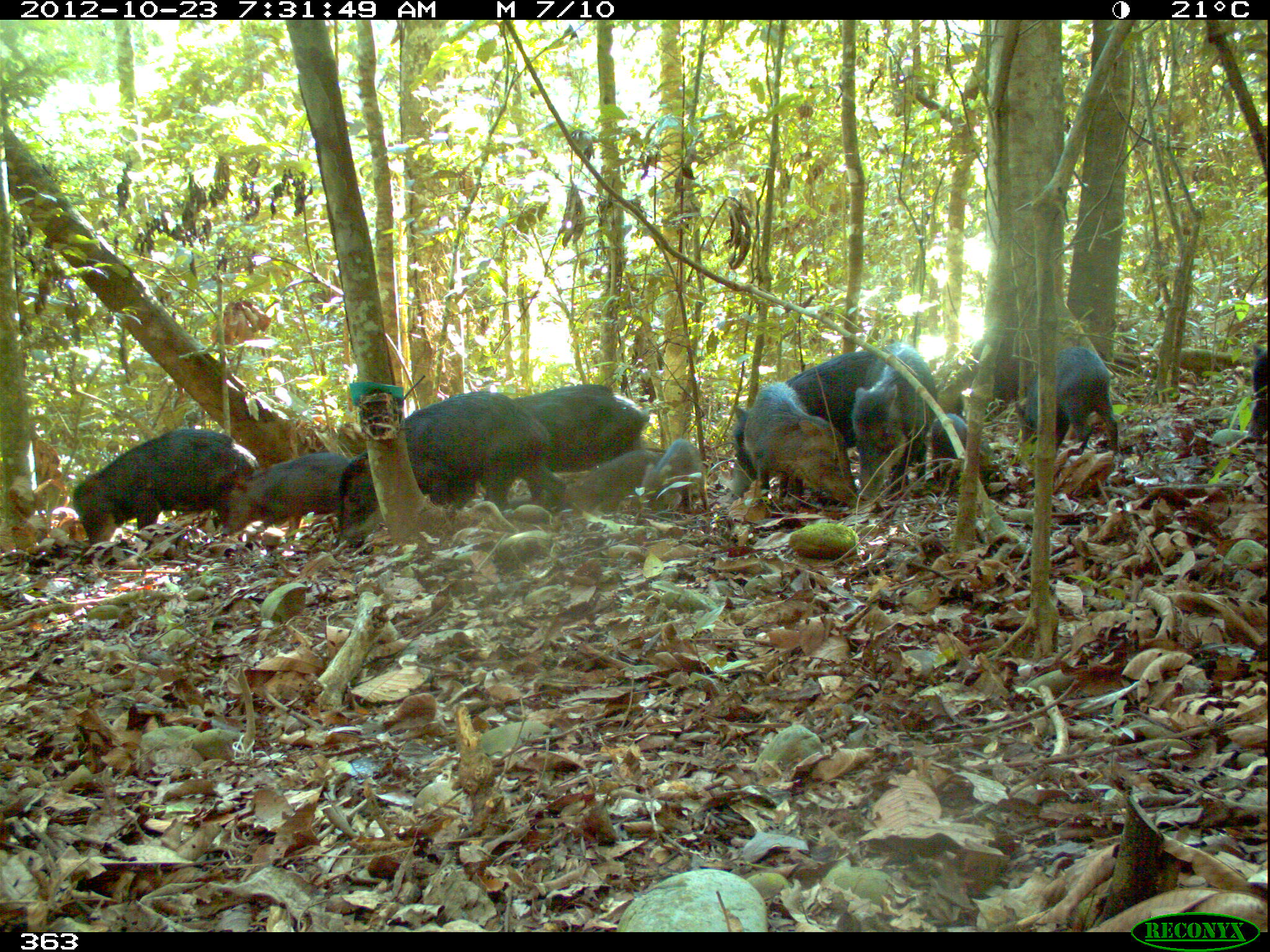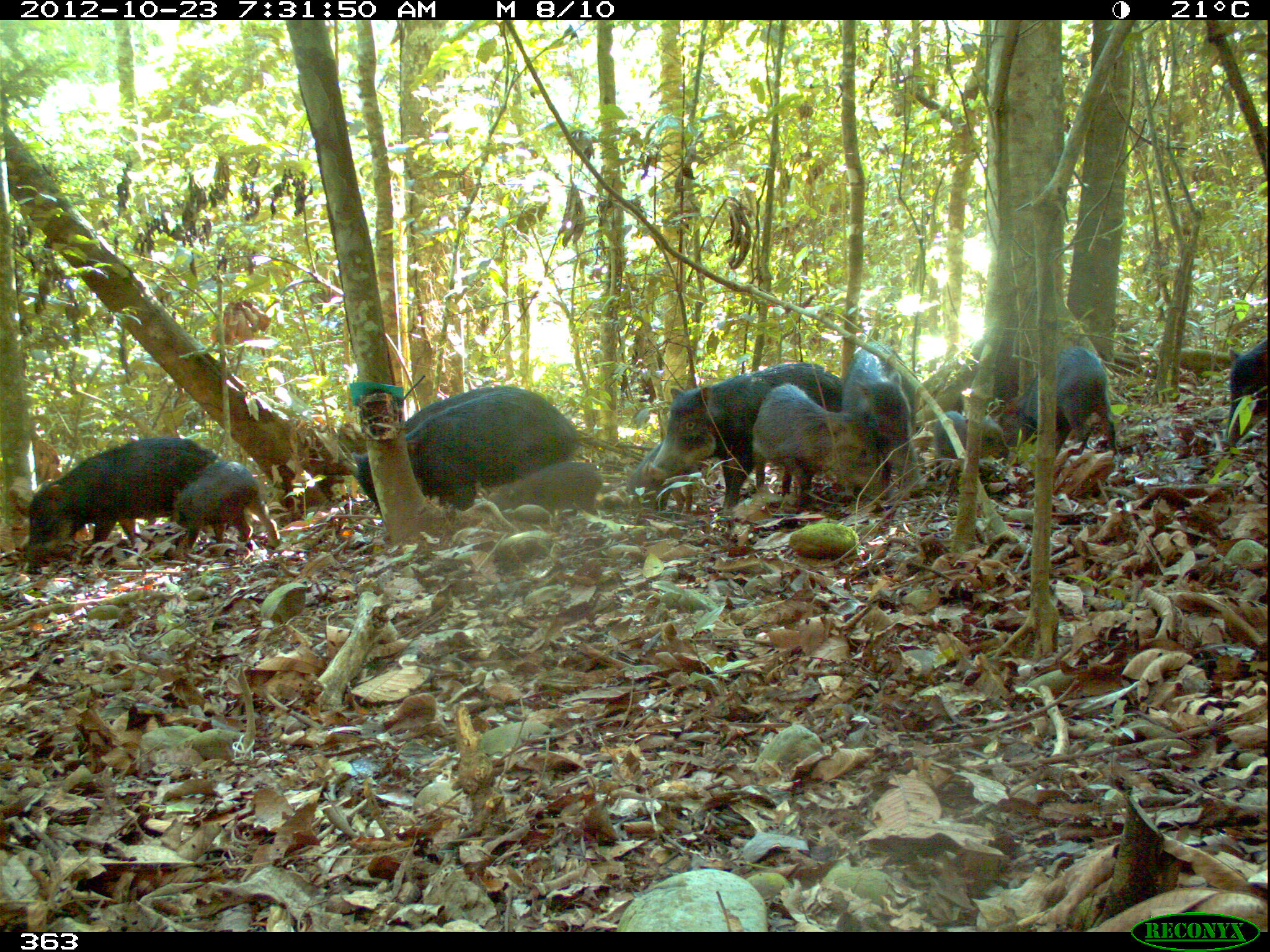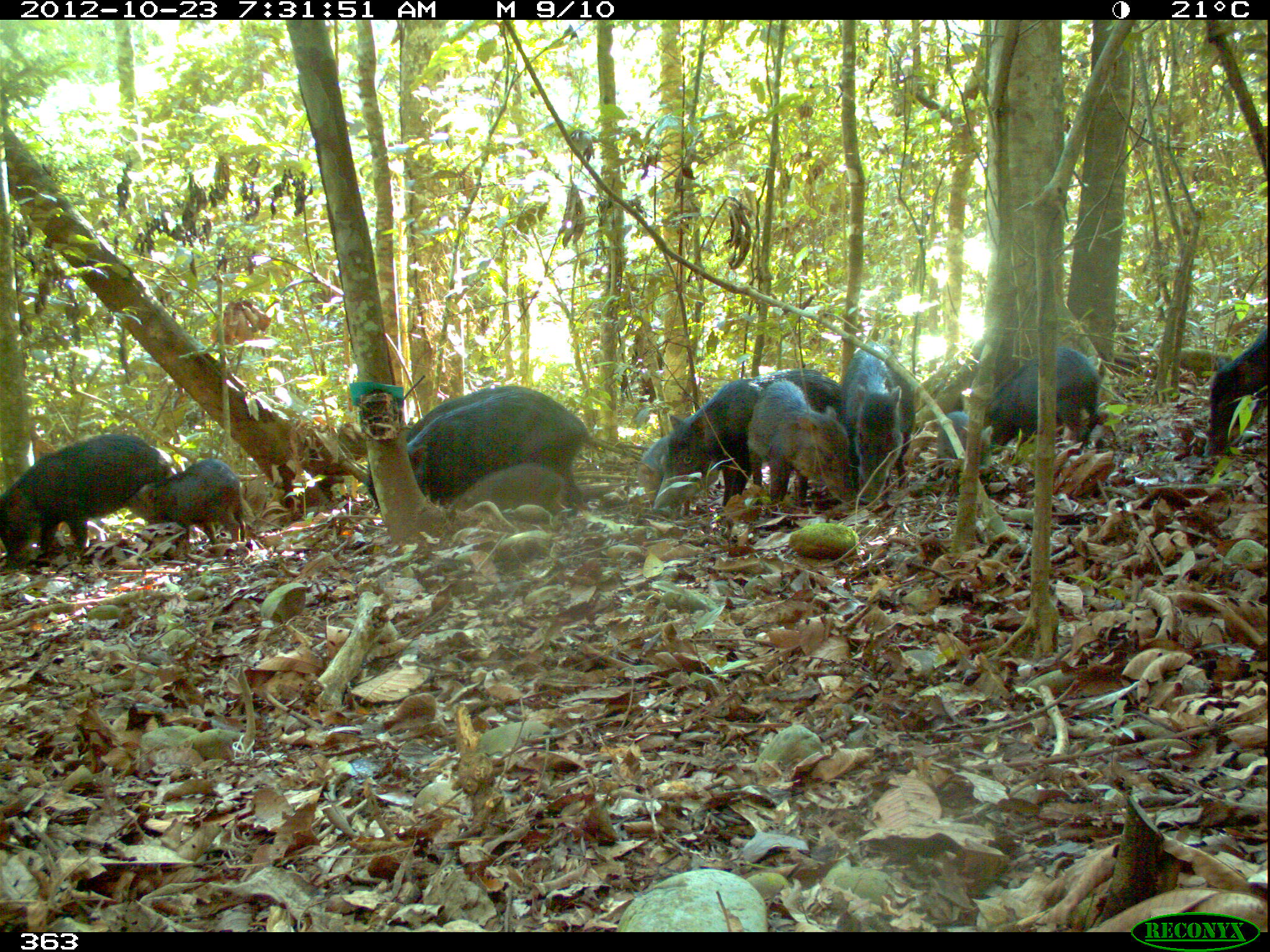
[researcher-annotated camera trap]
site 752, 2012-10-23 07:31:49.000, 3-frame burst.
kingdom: Animalia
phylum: Chordata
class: Mammalia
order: Artiodactyla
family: Tayassuidae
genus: Tayassu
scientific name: Tayassu pecari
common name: white-lipped peccary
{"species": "Tayassu pecari (white-lipped peccary)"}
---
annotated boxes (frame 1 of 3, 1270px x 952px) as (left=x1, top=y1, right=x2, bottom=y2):
tayassu pecari: (left=338, top=389, right=566, bottom=535); (left=71, top=428, right=258, bottom=545); (left=737, top=343, right=875, bottom=499); (left=744, top=384, right=858, bottom=505); (left=853, top=341, right=936, bottom=502); (left=514, top=383, right=650, bottom=472); (left=1012, top=345, right=1117, bottom=457); (left=229, top=450, right=349, bottom=533); (left=732, top=366, right=817, bottom=482); (left=564, top=449, right=660, bottom=511); (left=641, top=438, right=707, bottom=511); (left=932, top=413, right=969, bottom=477); (left=1246, top=352, right=1270, bottom=442)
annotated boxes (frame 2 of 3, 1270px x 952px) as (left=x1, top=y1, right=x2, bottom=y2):
tayassu pecari: (left=647, top=362, right=846, bottom=513); (left=23, top=436, right=218, bottom=571); (left=349, top=383, right=511, bottom=509); (left=404, top=386, right=577, bottom=493); (left=751, top=384, right=884, bottom=503); (left=841, top=341, right=924, bottom=492); (left=1007, top=346, right=1114, bottom=449); (left=169, top=461, right=279, bottom=553); (left=475, top=462, right=601, bottom=509); (left=624, top=440, right=697, bottom=509); (left=1228, top=337, right=1270, bottom=439); (left=932, top=411, right=1009, bottom=463)